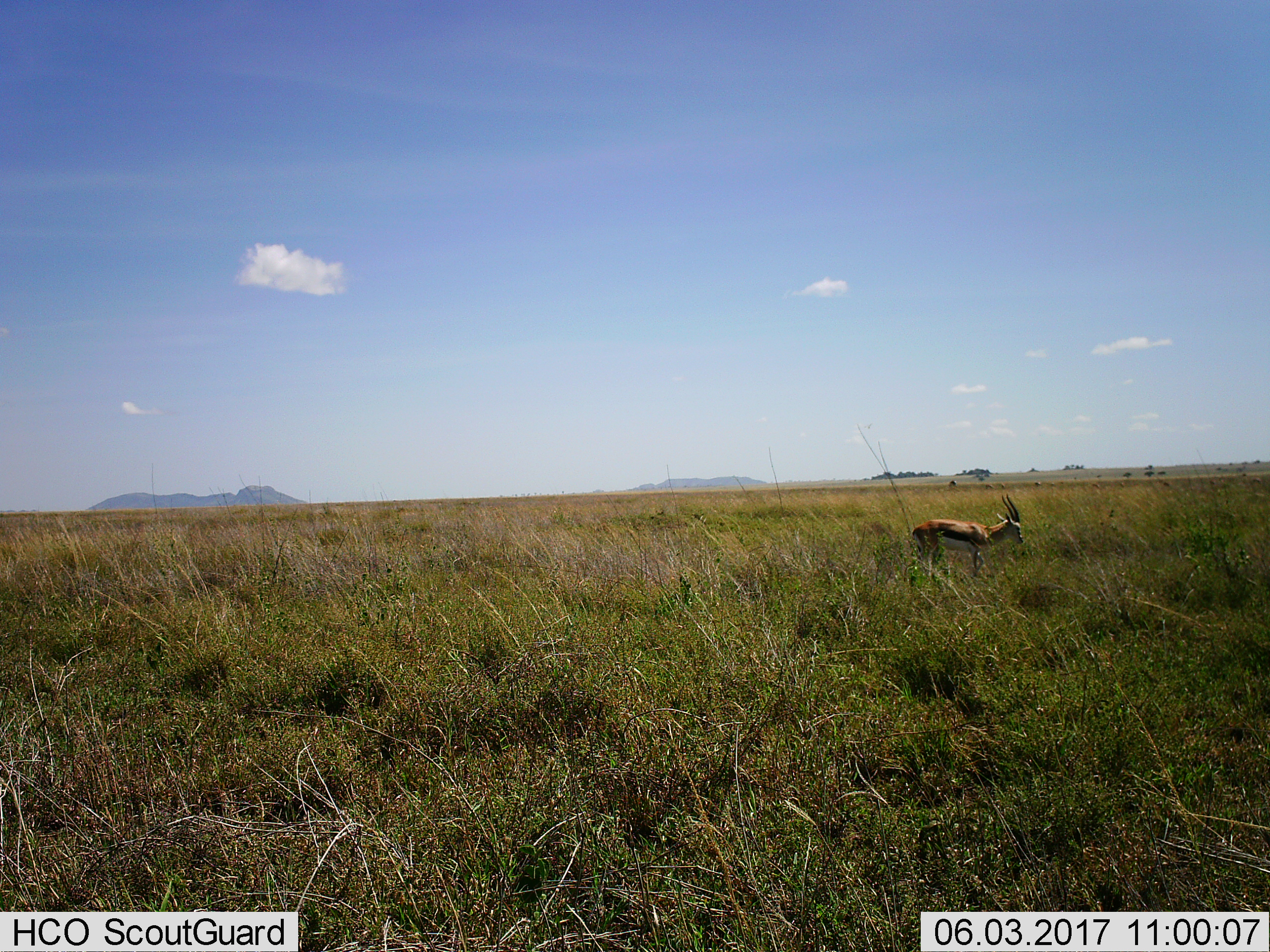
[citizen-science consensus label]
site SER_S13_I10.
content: unidentified animal